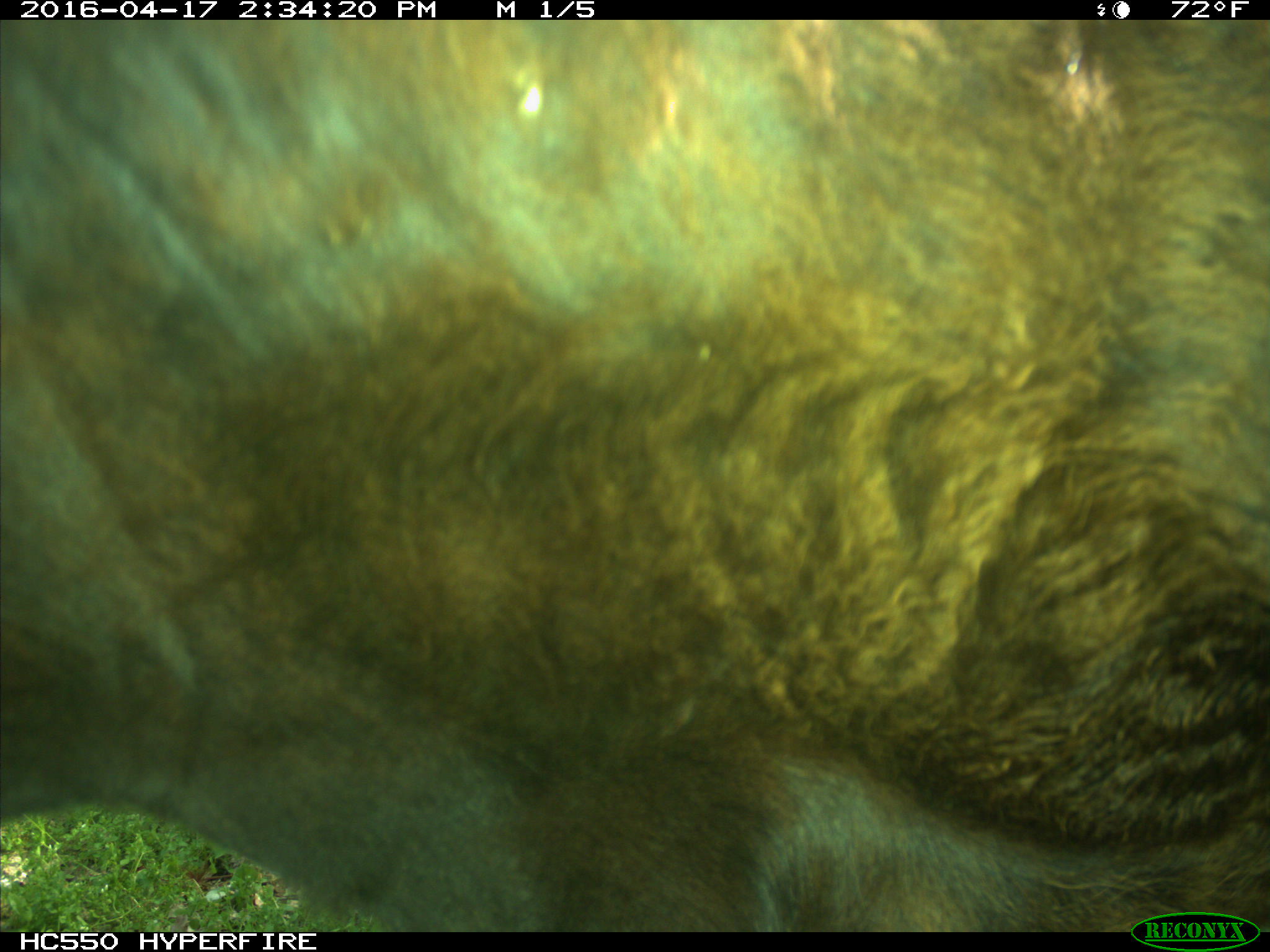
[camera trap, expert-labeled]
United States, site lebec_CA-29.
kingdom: Animalia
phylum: Chordata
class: Mammalia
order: Artiodactyla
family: Bovidae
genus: Bos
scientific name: Bos taurus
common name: domestic cow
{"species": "Bos taurus (domestic cow)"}